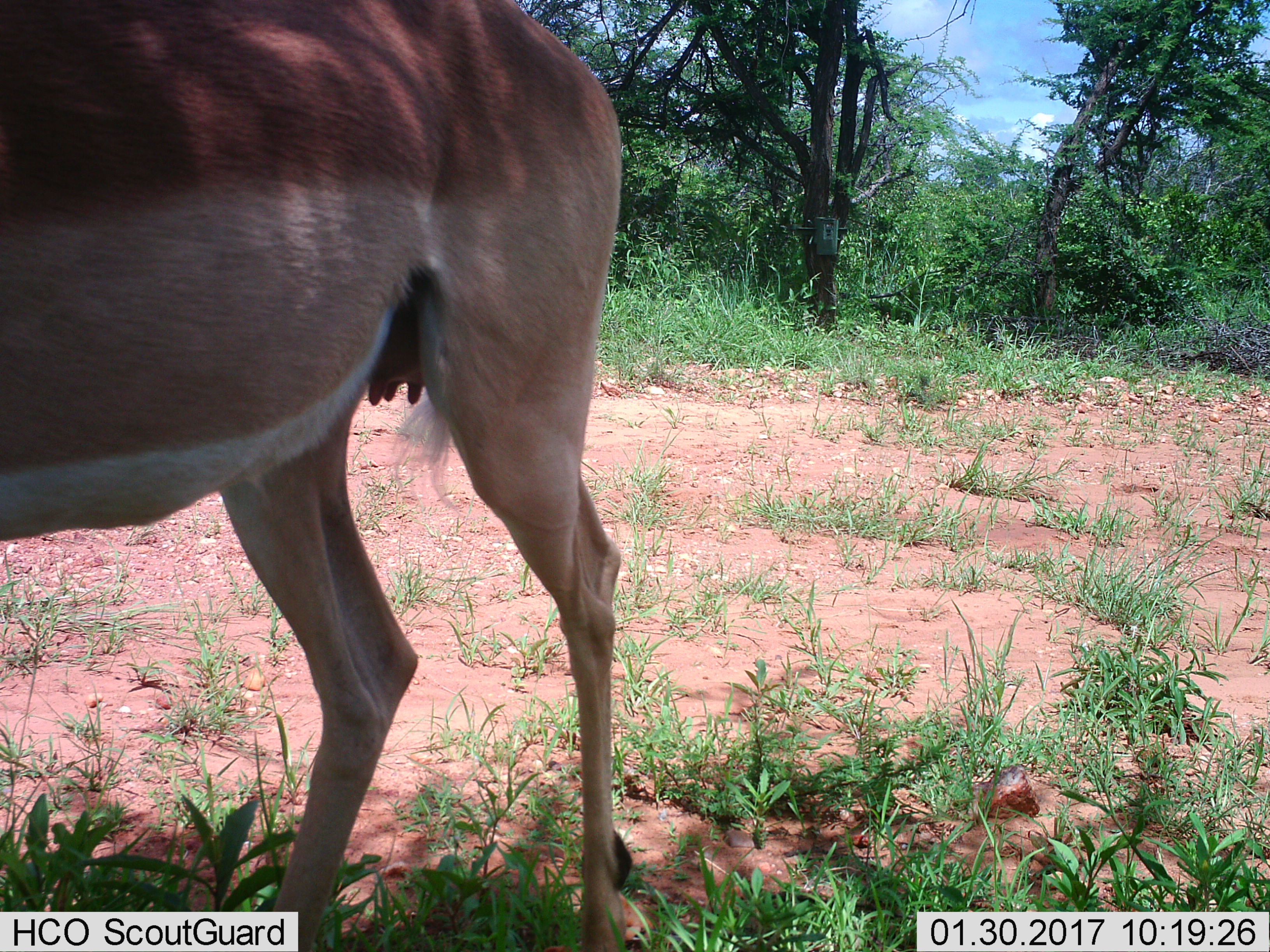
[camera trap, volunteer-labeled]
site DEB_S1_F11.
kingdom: Animalia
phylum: Chordata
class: Mammalia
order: Artiodactyla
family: Bovidae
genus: Aepyceros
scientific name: Aepyceros melampus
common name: impala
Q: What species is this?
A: Impala (Aepyceros melampus).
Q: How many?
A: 1.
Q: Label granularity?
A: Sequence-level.